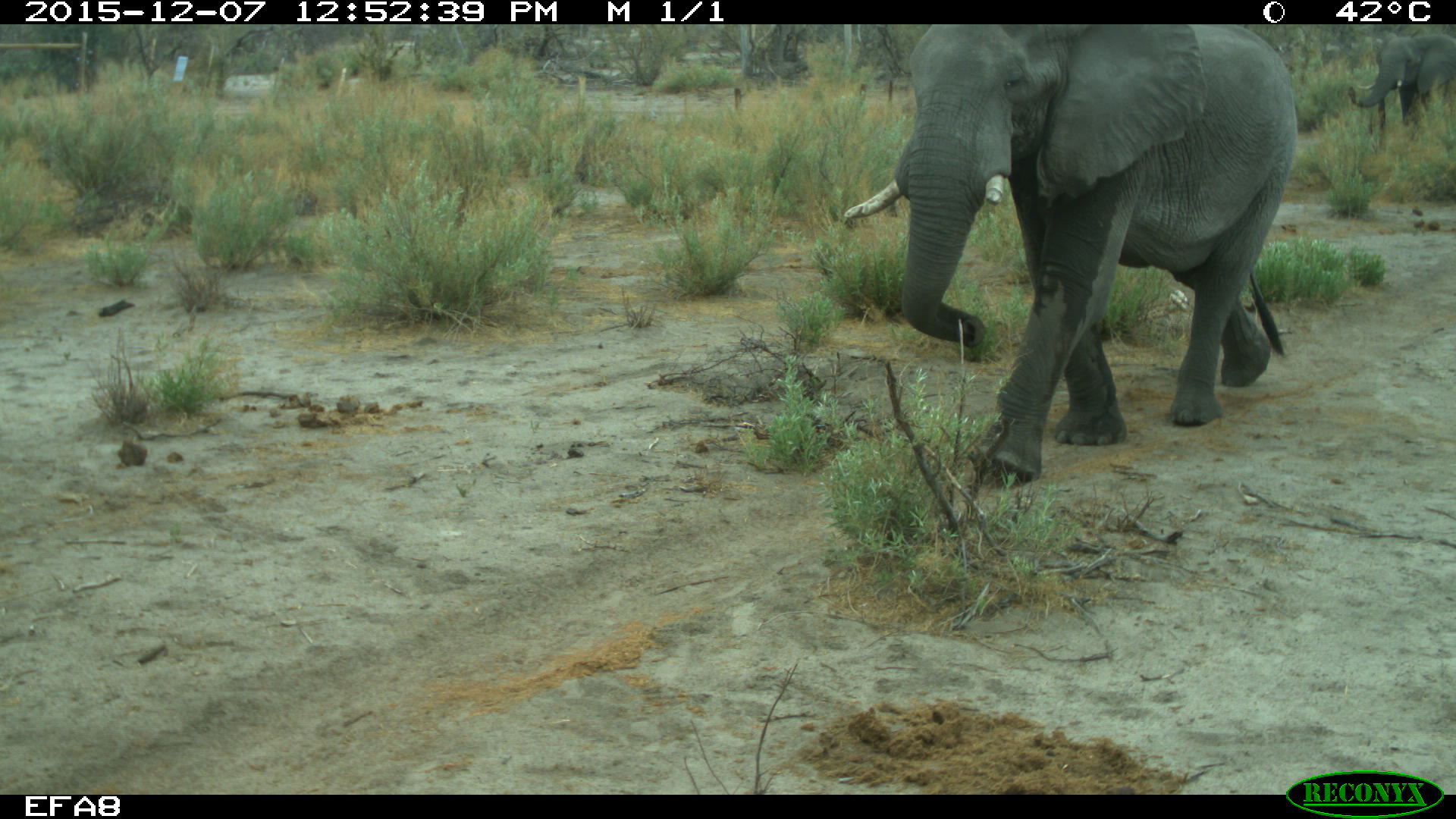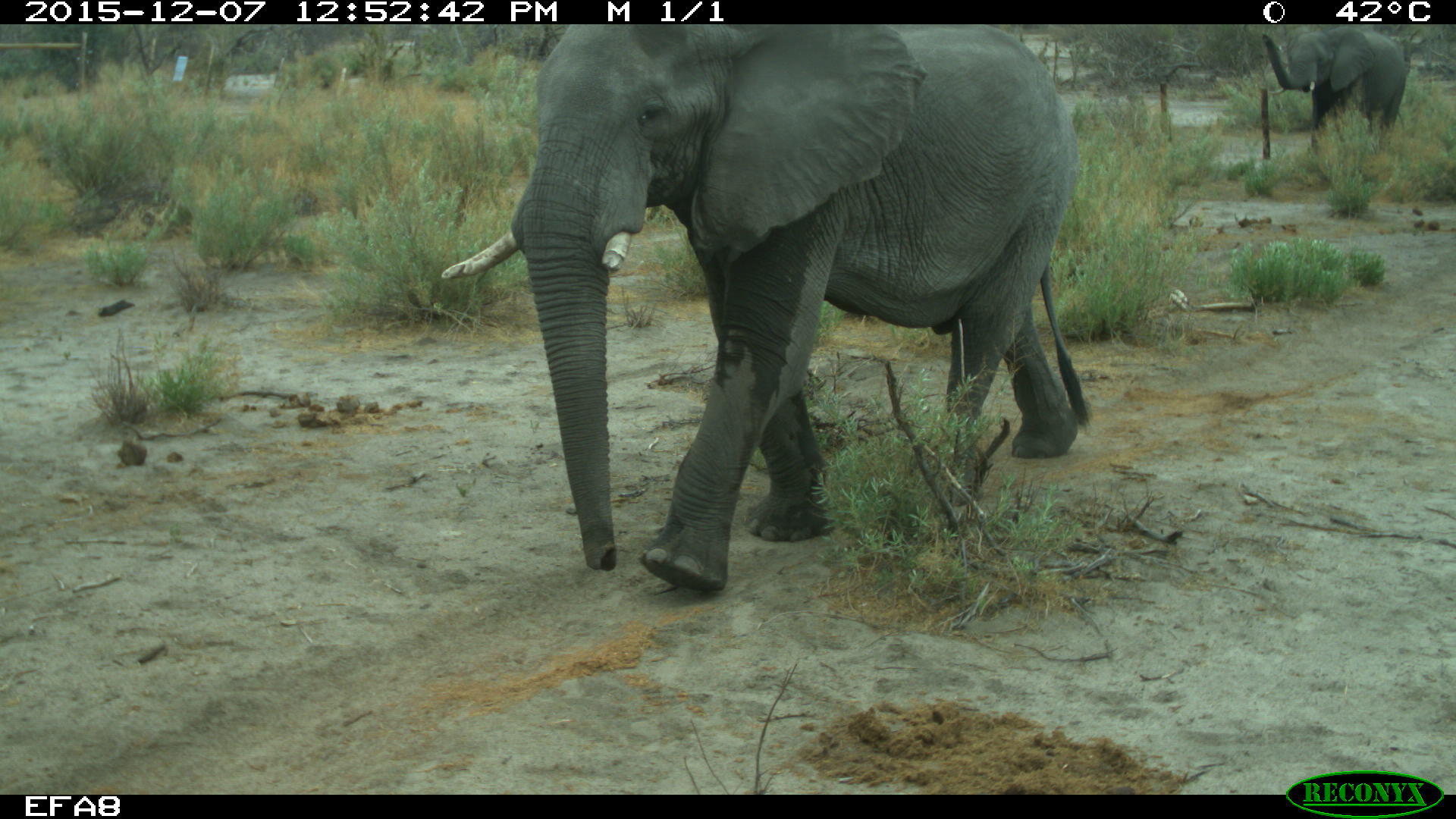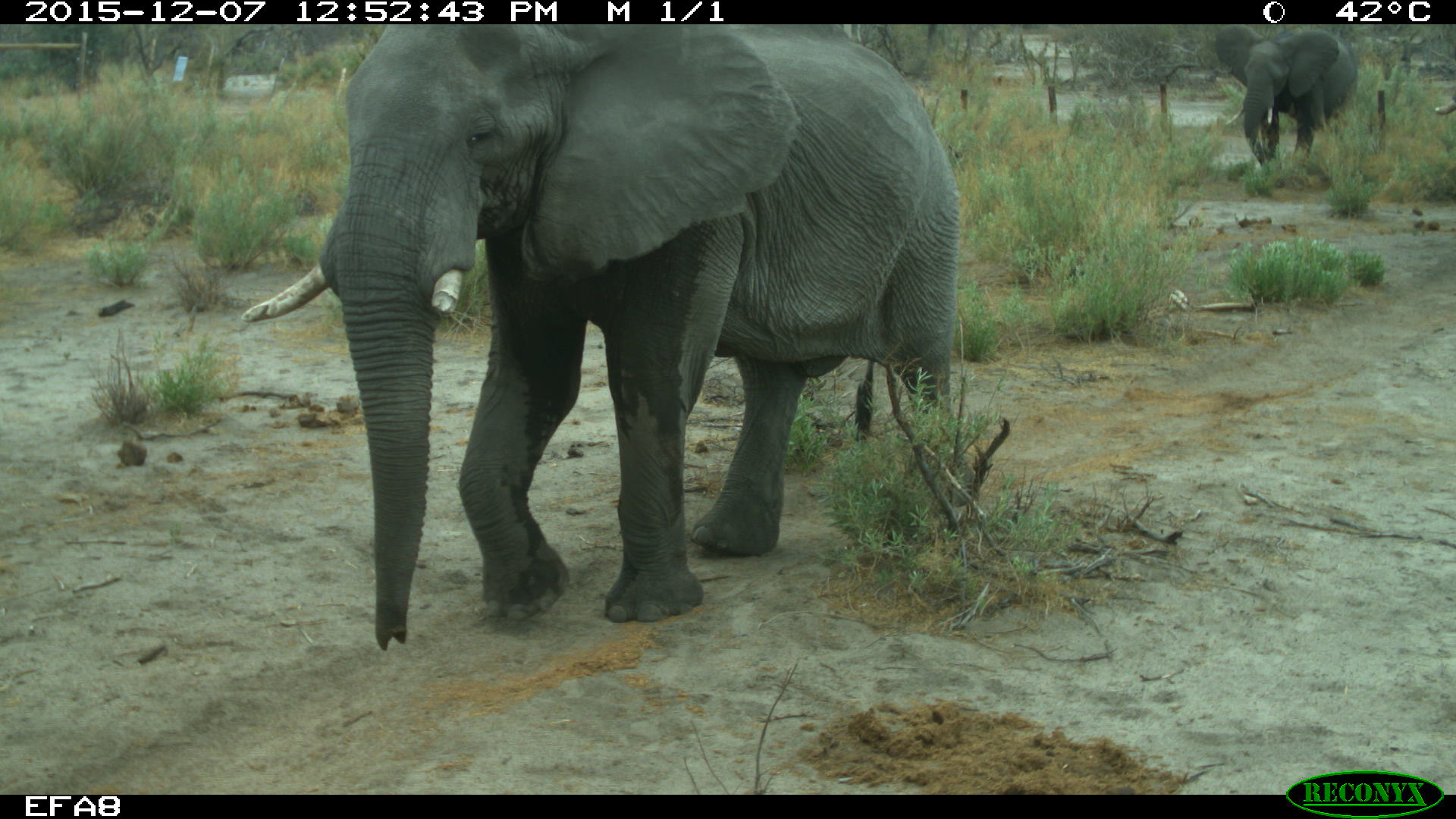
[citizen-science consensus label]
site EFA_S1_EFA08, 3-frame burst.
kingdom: Animalia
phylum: Chordata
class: Mammalia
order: Proboscidea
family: Elephantidae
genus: Loxodonta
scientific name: Loxodonta africana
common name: african bush elephant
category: elephant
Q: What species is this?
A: Elephant (african bush elephant) (Loxodonta africana).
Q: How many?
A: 3.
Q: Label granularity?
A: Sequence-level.